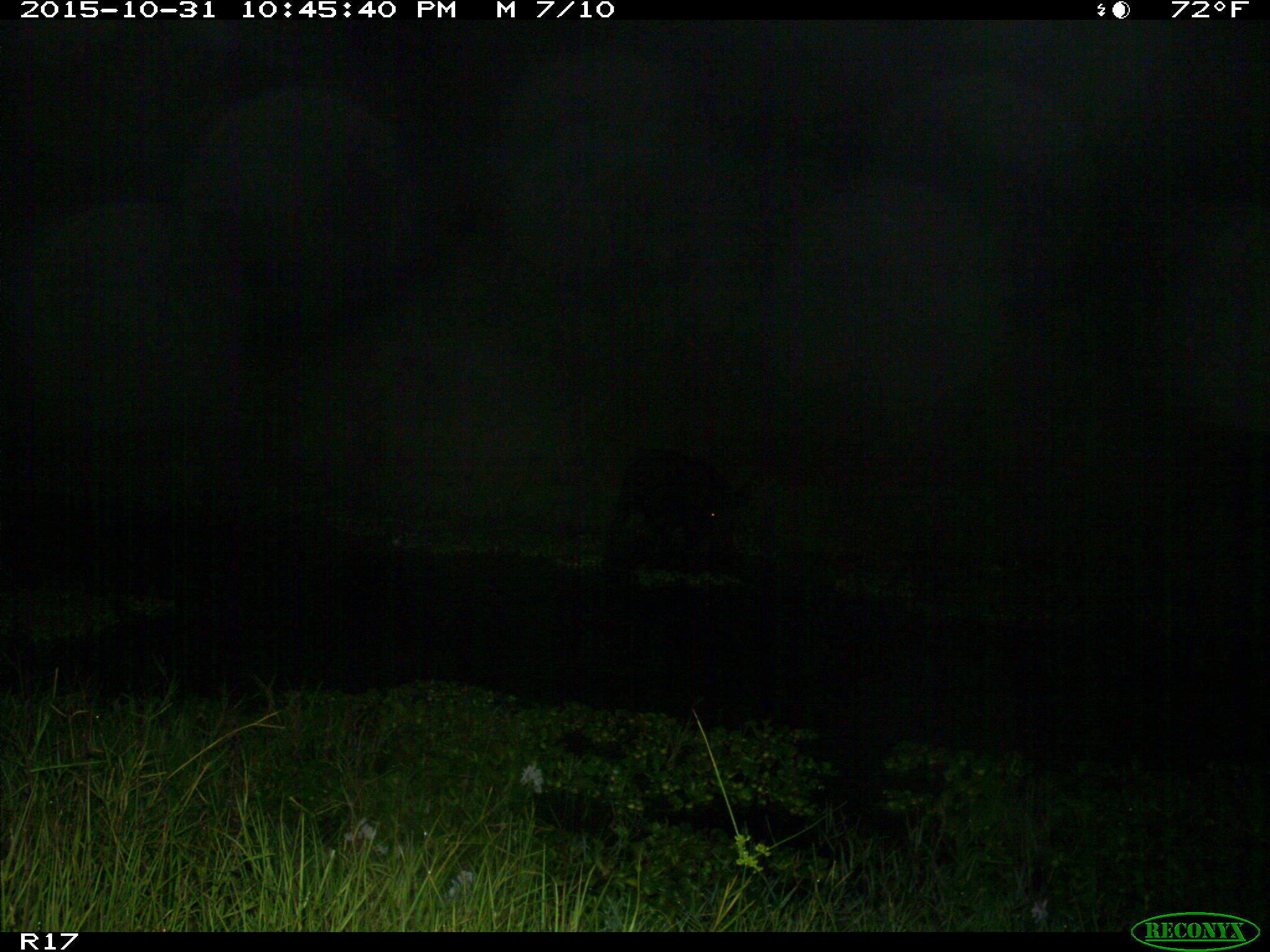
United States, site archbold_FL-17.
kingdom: Animalia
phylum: Chordata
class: Mammalia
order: Artiodactyla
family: Suidae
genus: Sus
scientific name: Sus scrofa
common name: wild boar